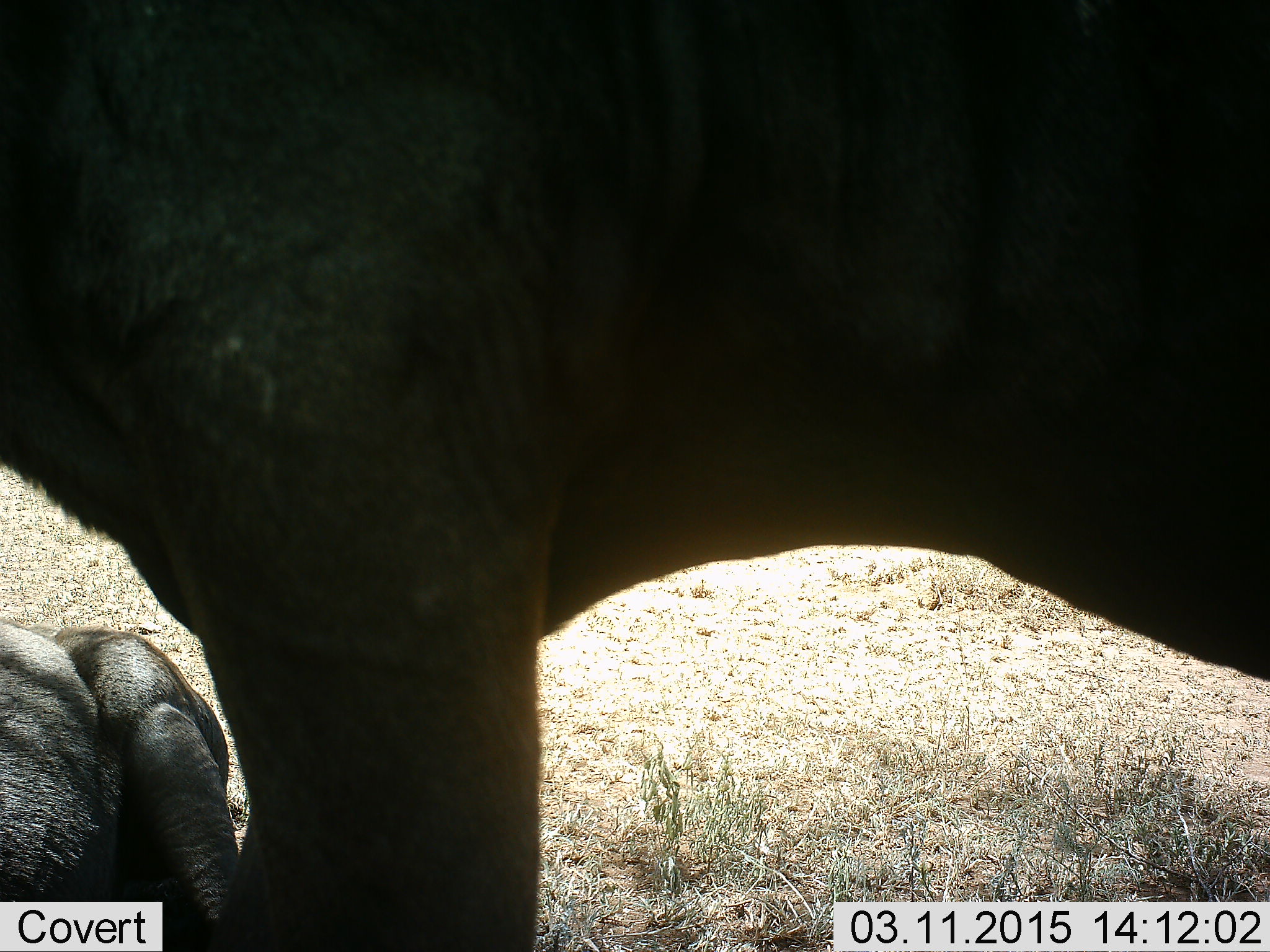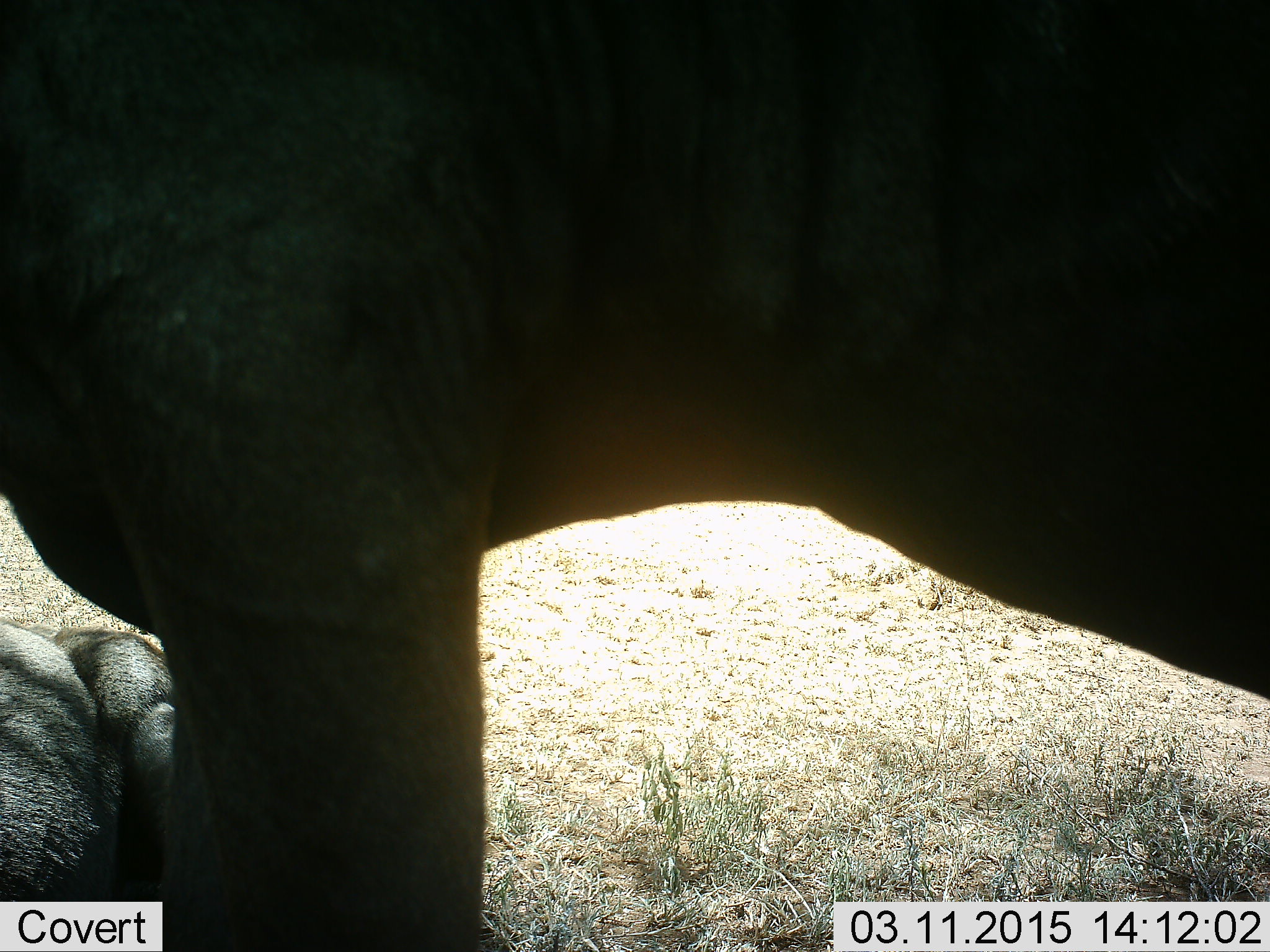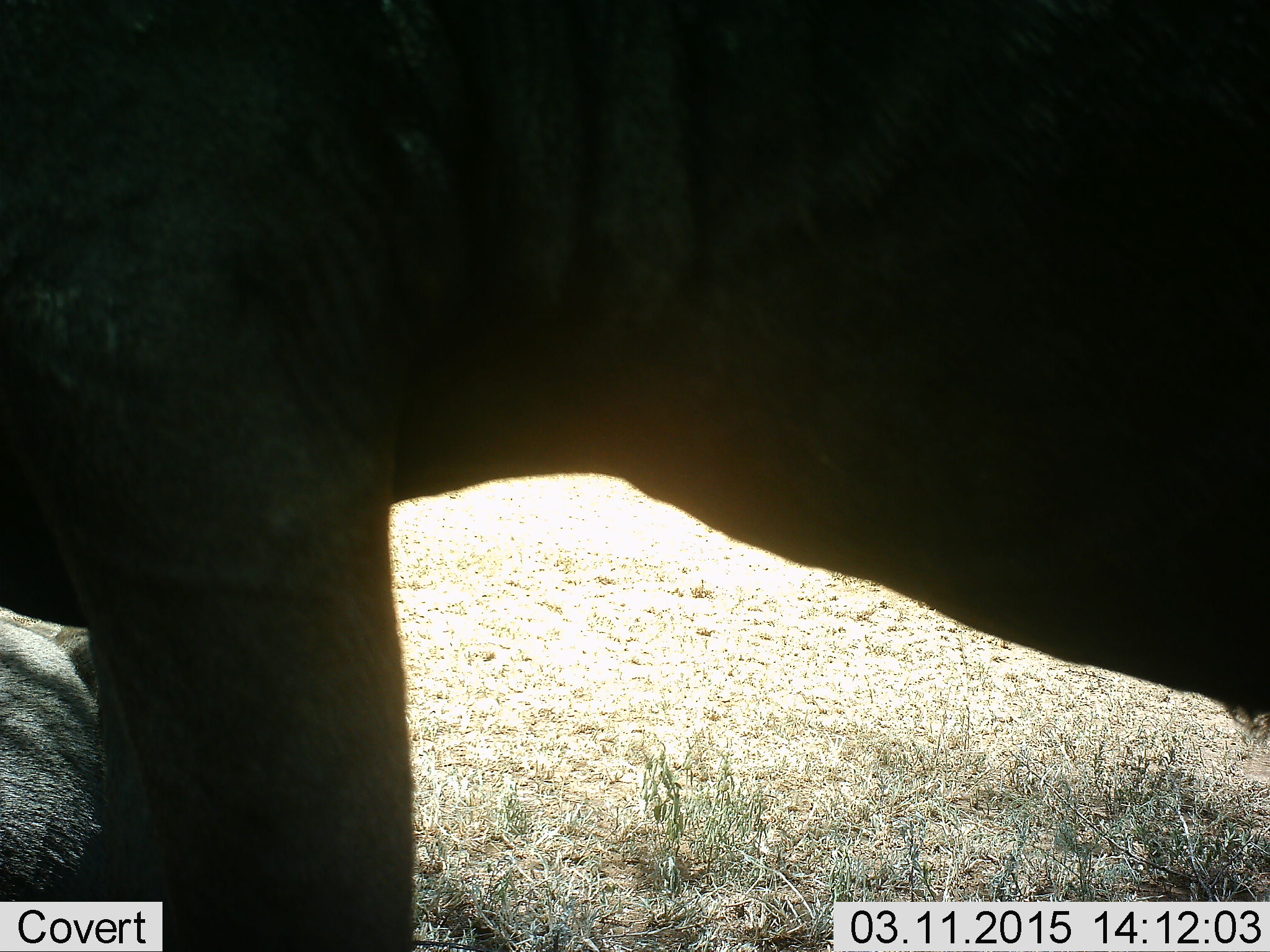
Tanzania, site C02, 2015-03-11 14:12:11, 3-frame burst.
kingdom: Animalia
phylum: Chordata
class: Mammalia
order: Artiodactyla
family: Bovidae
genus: Connochaetes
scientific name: Connochaetes taurinus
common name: blue wildebeest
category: wildebeest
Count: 2.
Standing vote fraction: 100%.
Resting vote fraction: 50%.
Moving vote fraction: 0%.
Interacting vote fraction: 0%.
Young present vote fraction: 0%.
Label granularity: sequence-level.